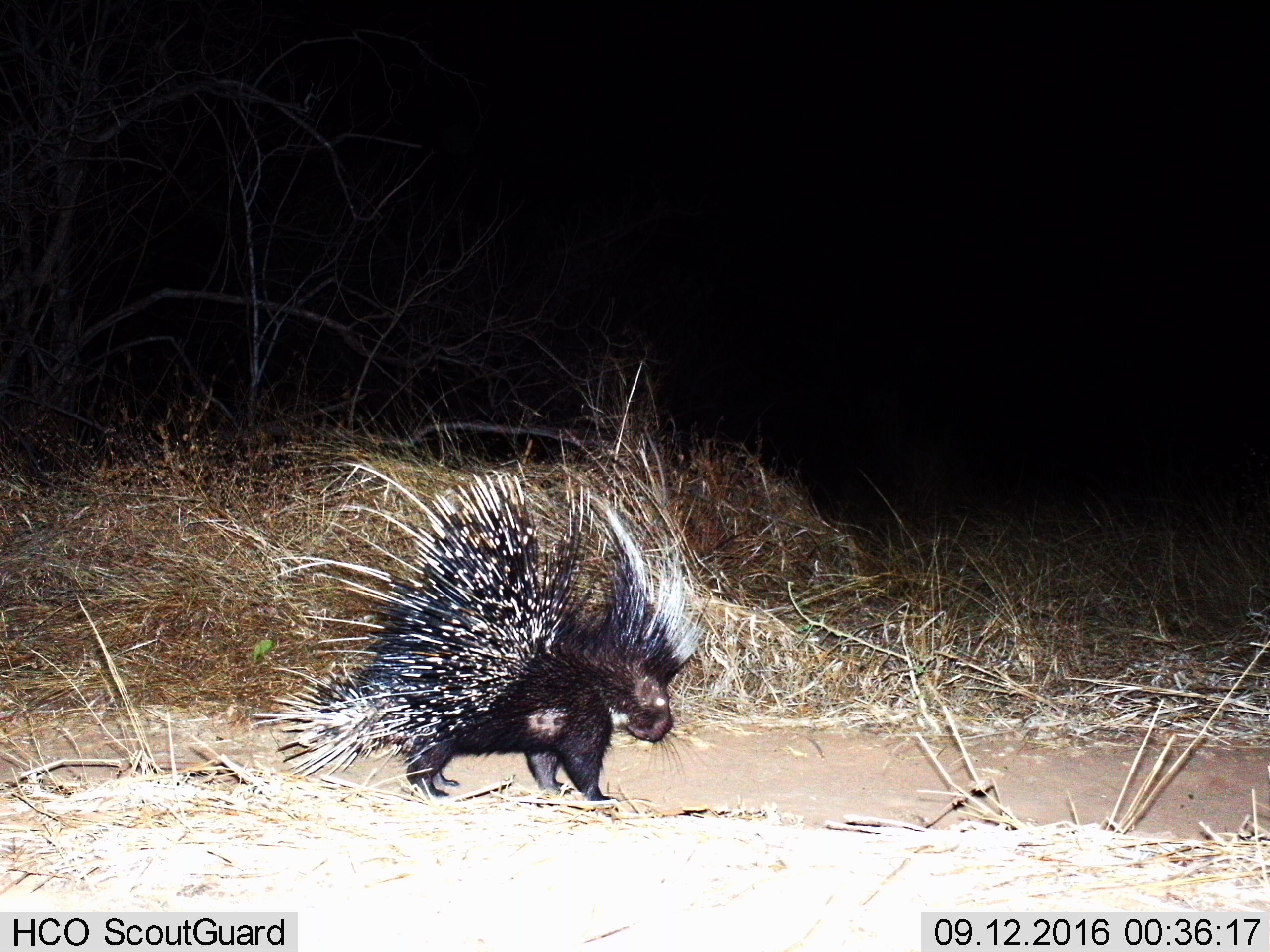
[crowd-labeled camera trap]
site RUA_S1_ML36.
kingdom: Animalia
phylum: Chordata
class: Mammalia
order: Rodentia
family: Hystricidae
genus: Hystrix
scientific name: Hystrix cristata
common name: crested porcupine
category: porcupine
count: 1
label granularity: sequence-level